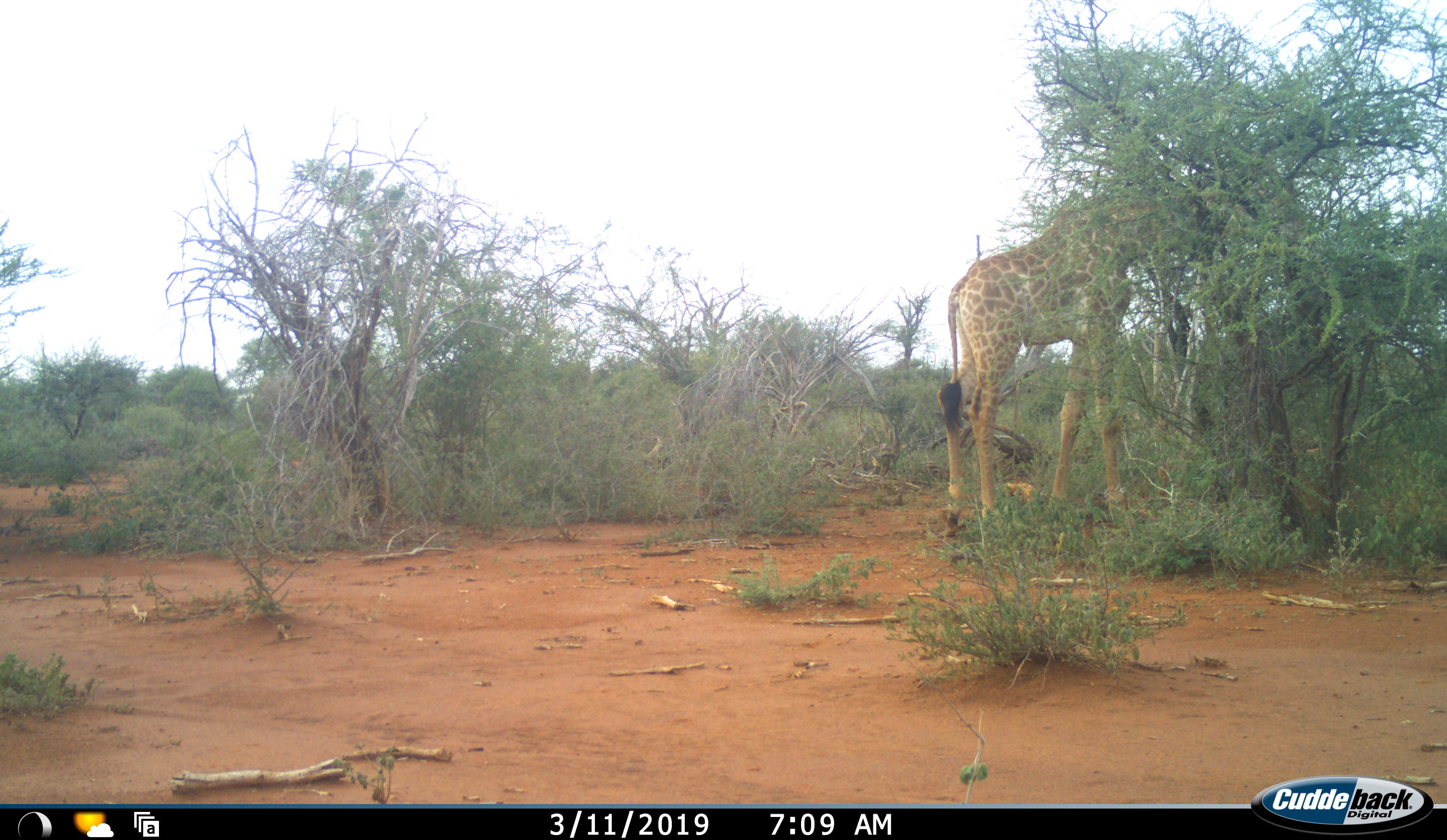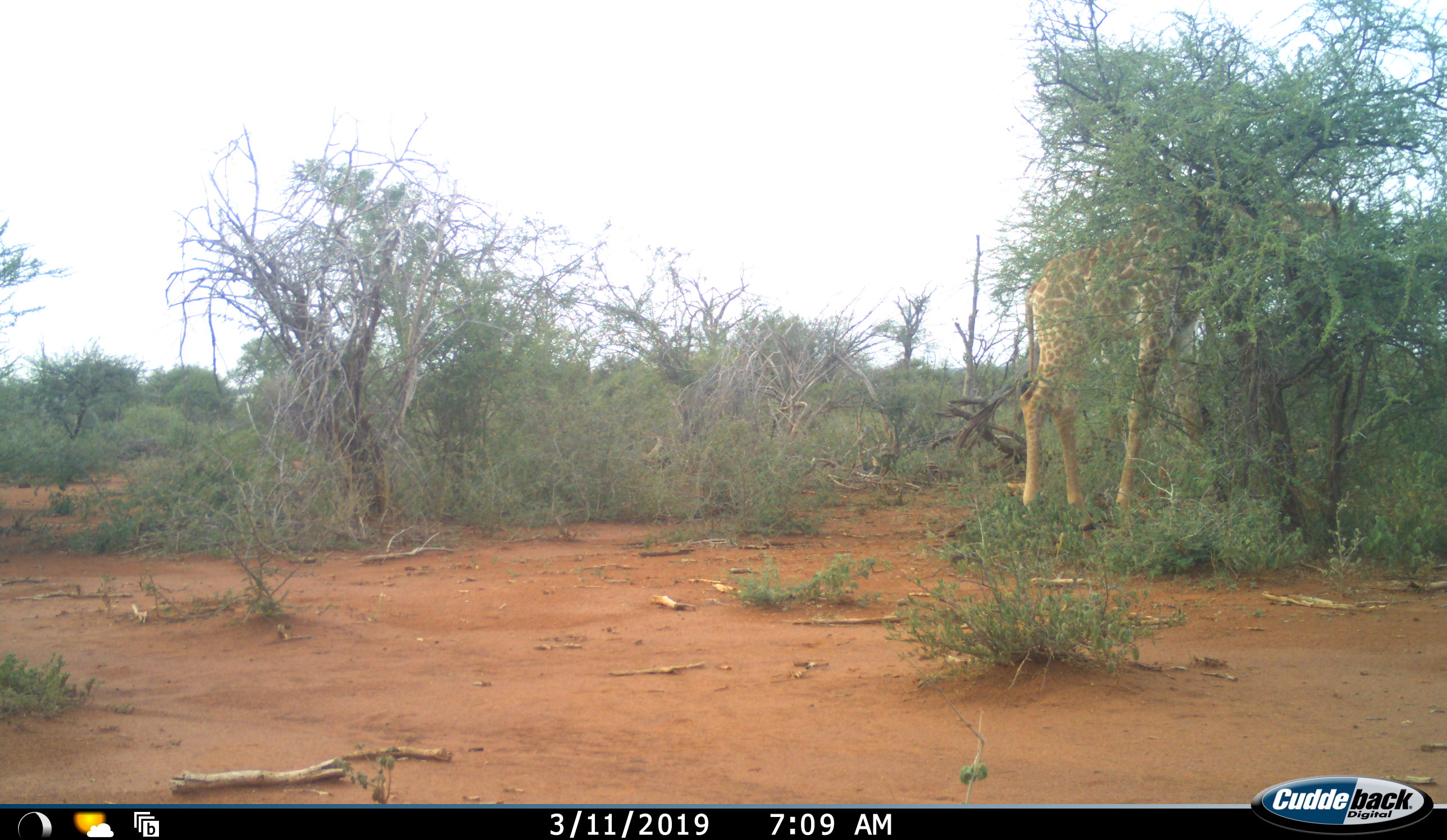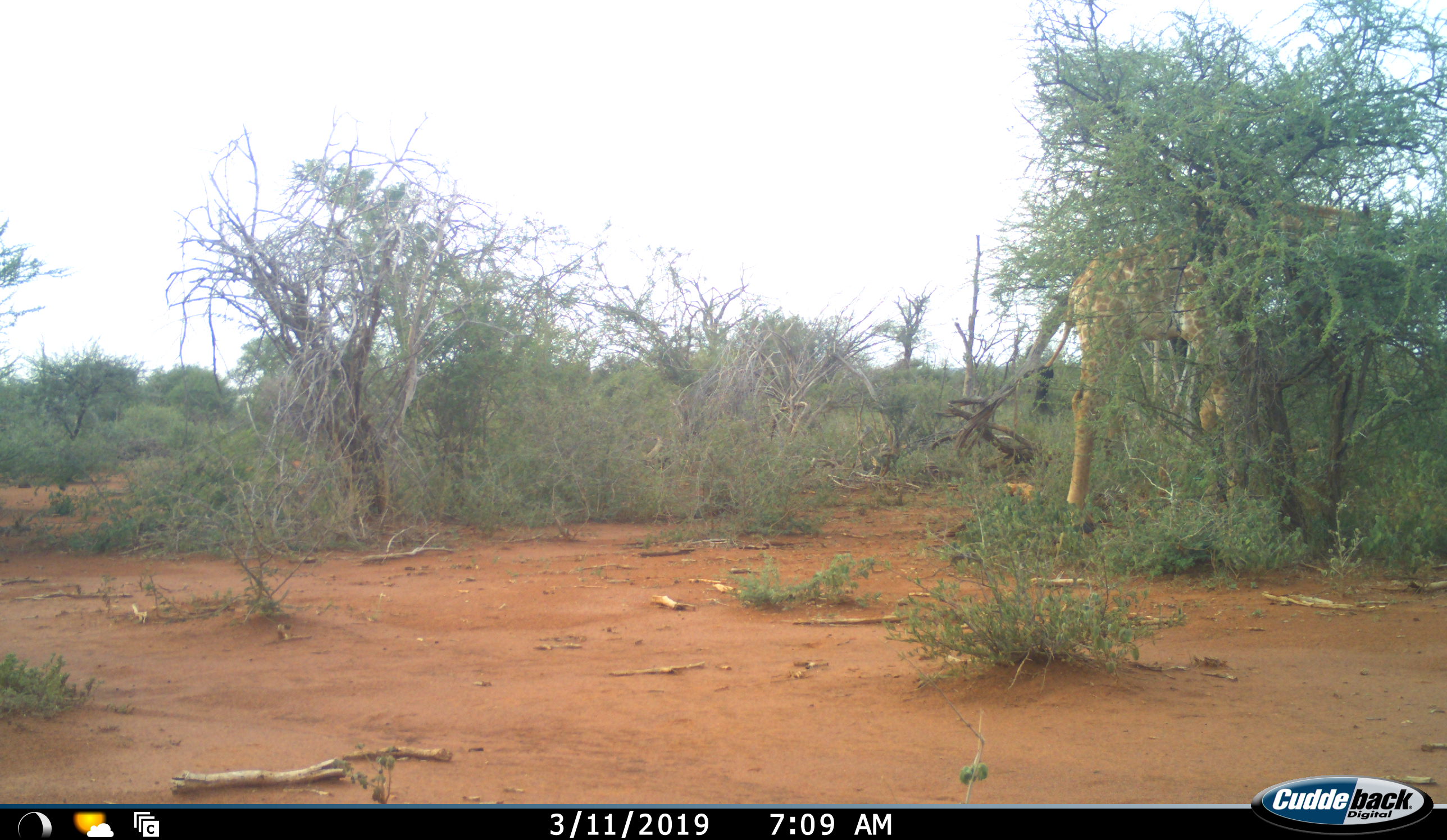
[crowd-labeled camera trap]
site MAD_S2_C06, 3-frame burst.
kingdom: Animalia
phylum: Chordata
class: Mammalia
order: Artiodactyla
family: Giraffidae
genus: Giraffa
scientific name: Giraffa camelopardalis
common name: giraffe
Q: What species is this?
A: Giraffe (Giraffa camelopardalis).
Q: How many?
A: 1.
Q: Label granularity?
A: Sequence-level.